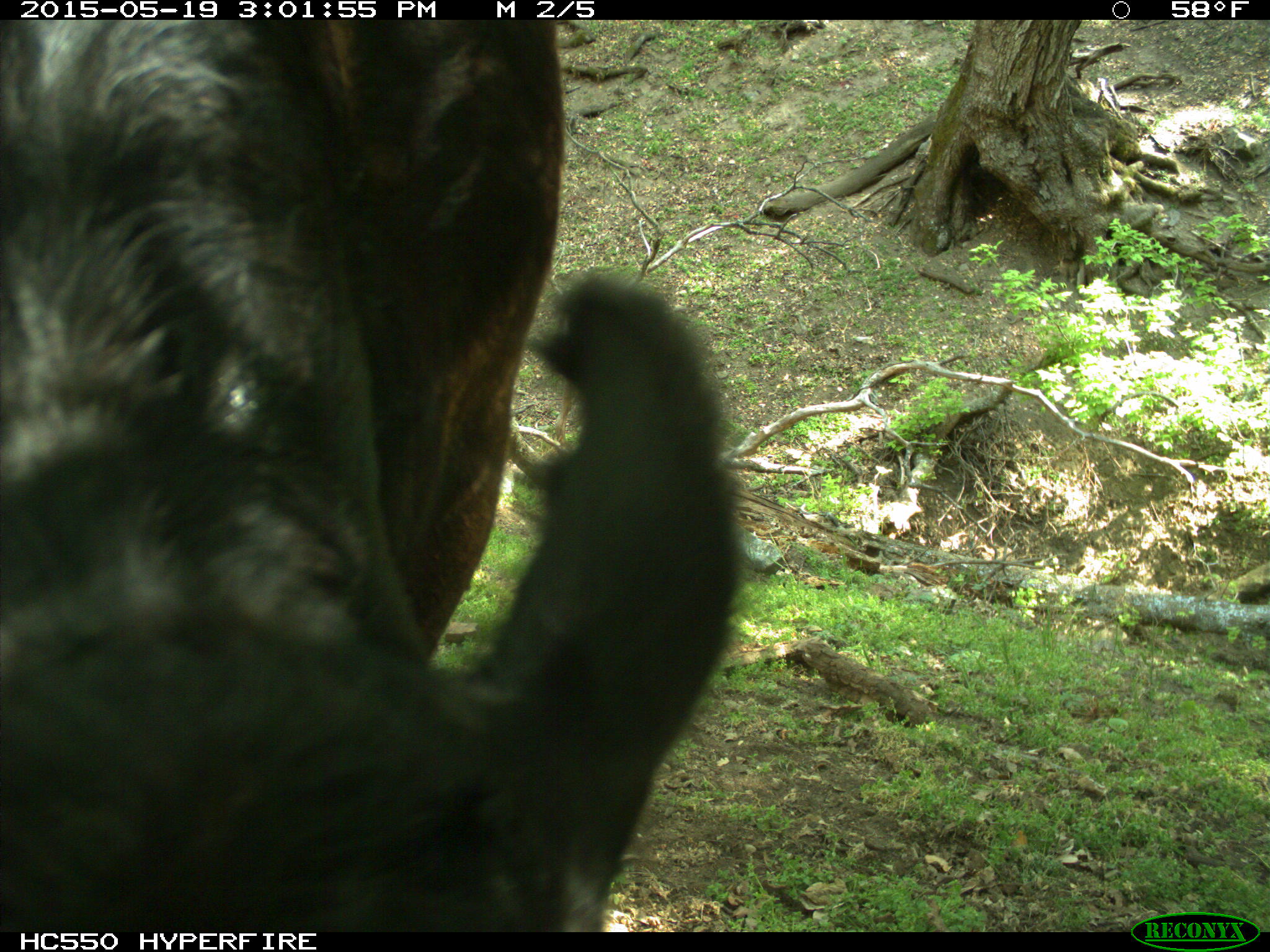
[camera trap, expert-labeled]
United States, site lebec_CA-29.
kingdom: Animalia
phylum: Chordata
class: Mammalia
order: Artiodactyla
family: Bovidae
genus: Bos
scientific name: Bos taurus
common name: domestic cow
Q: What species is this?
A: Bos taurus (domestic cow).